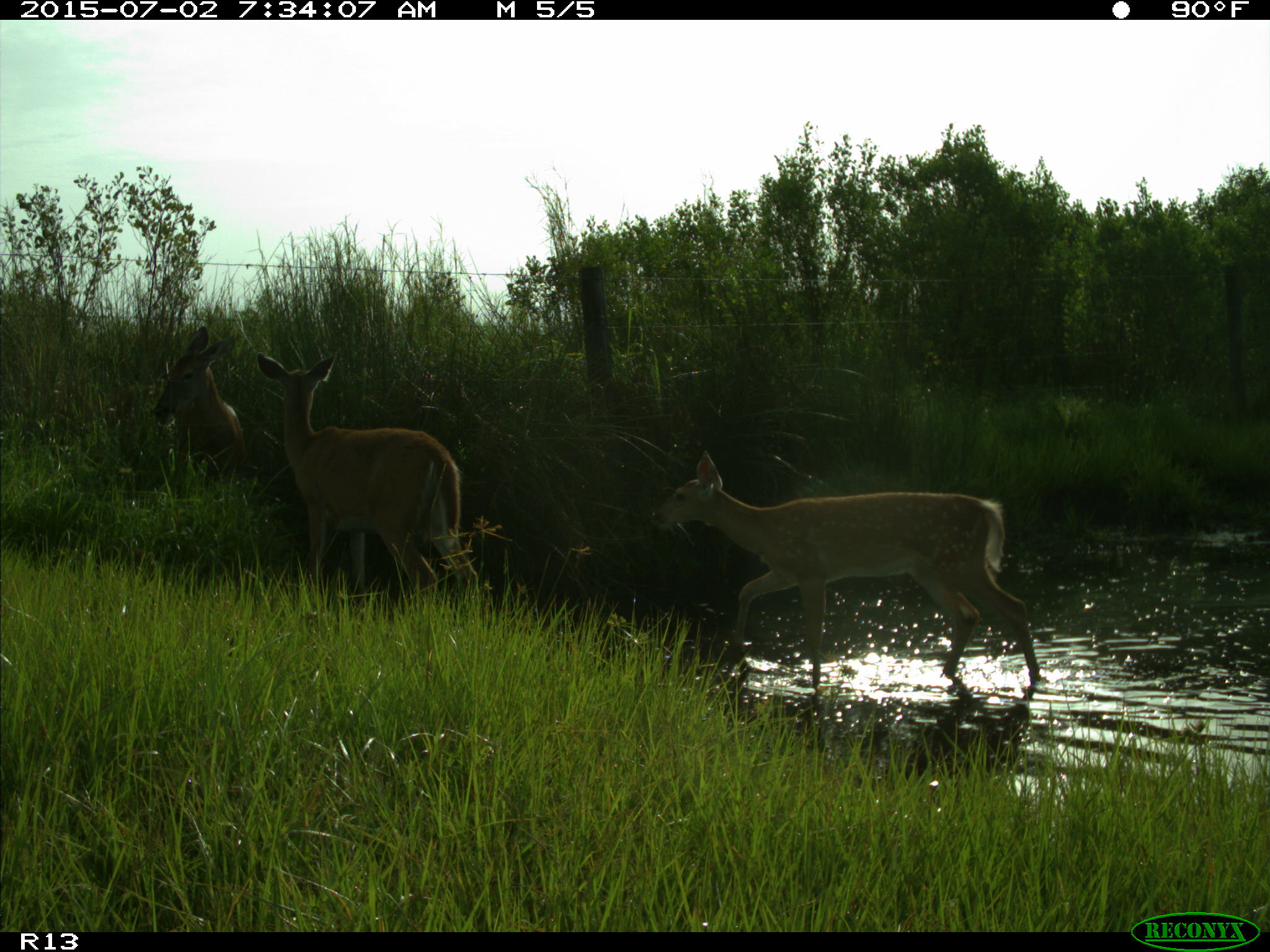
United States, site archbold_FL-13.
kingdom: Animalia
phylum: Chordata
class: Mammalia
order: Artiodactyla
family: Cervidae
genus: Odocoileus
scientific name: Odocoileus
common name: deer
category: unidentified deer